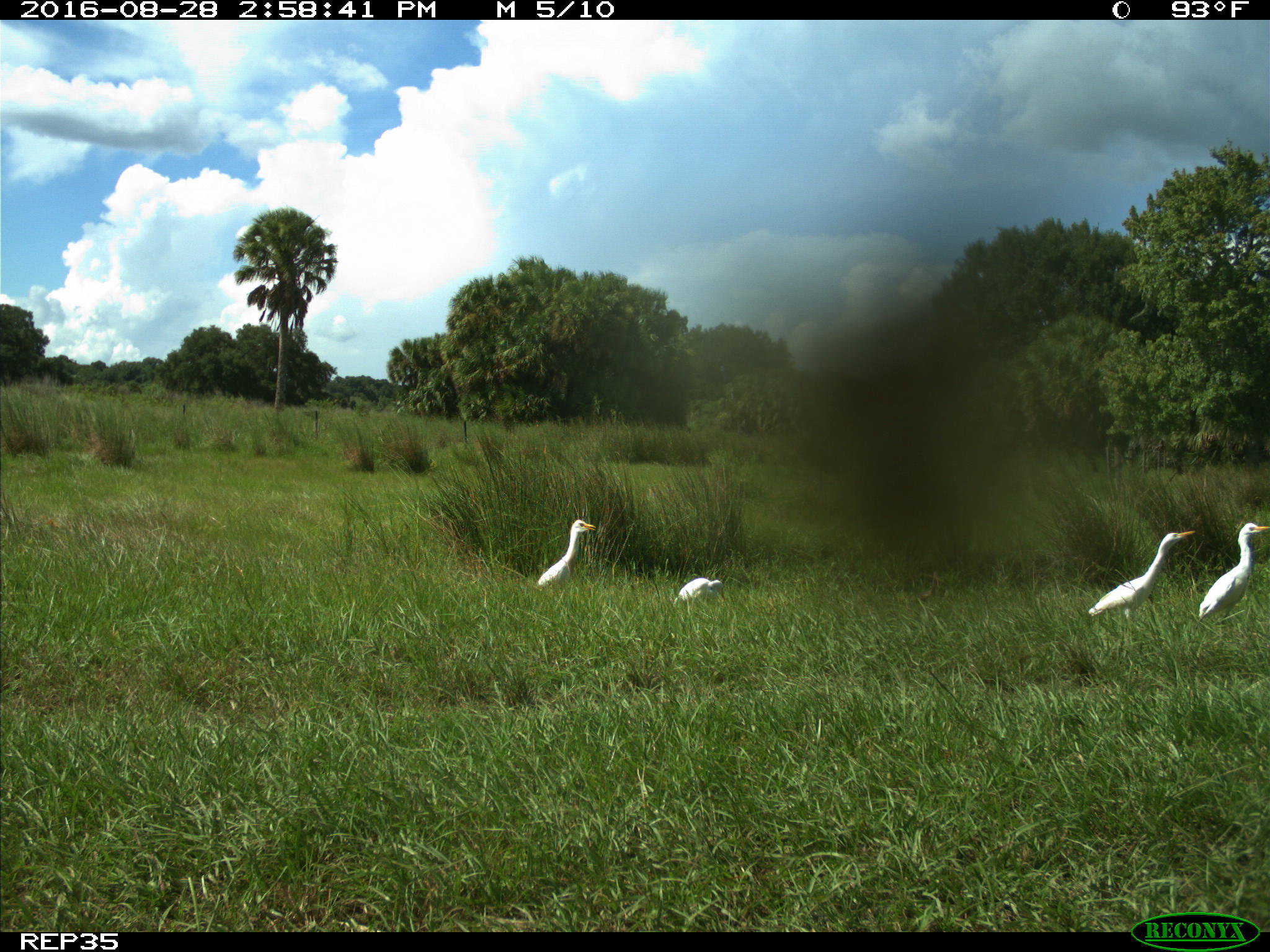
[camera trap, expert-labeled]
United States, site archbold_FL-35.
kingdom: Animalia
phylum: Chordata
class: Aves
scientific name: Aves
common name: birds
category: unidentified bird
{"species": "unidentified bird (birds) (Aves)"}